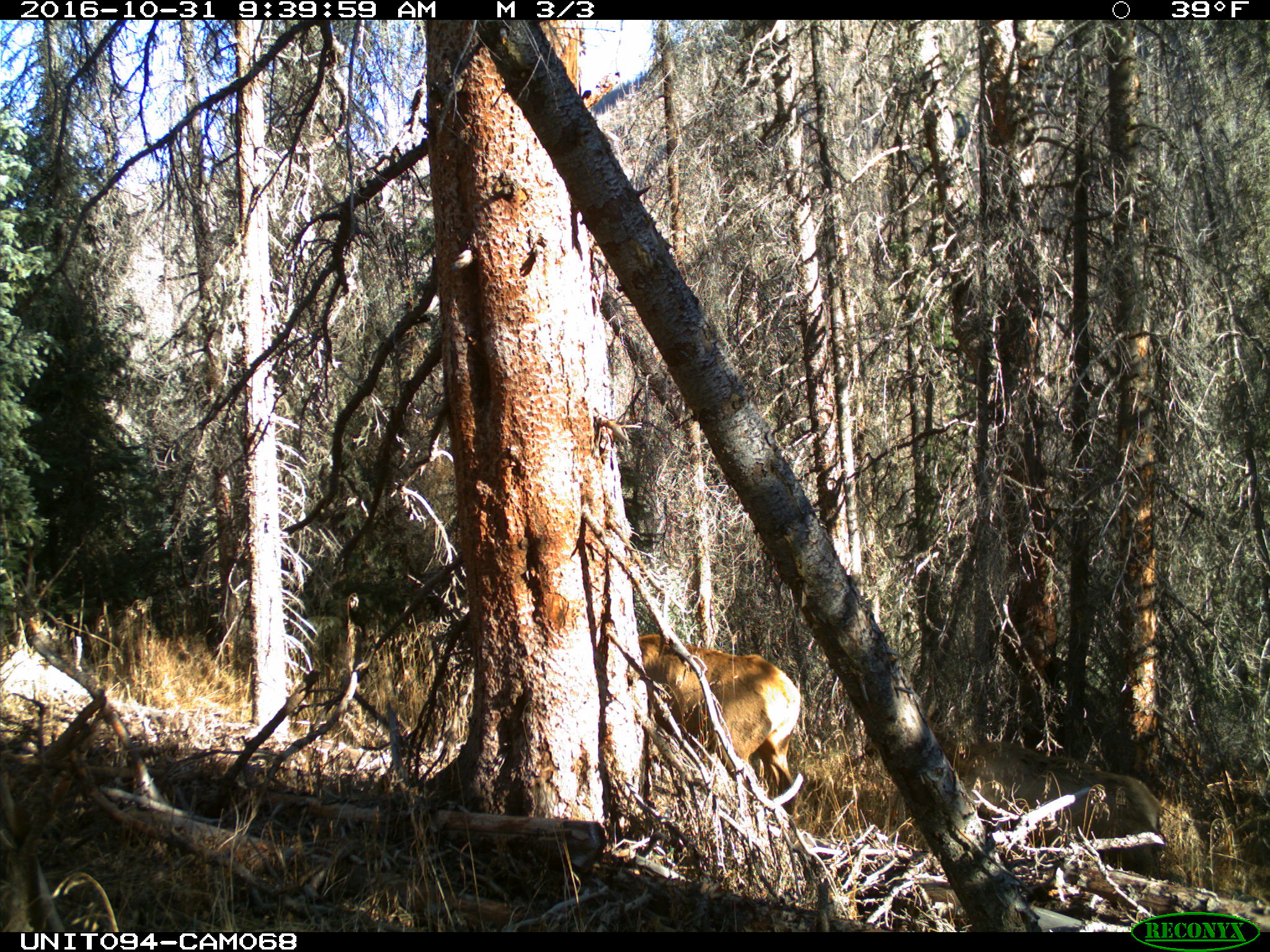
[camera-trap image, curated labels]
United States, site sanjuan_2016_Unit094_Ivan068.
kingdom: Animalia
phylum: Chordata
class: Mammalia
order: Artiodactyla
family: Cervidae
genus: Cervus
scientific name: Cervus elaphus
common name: red deer